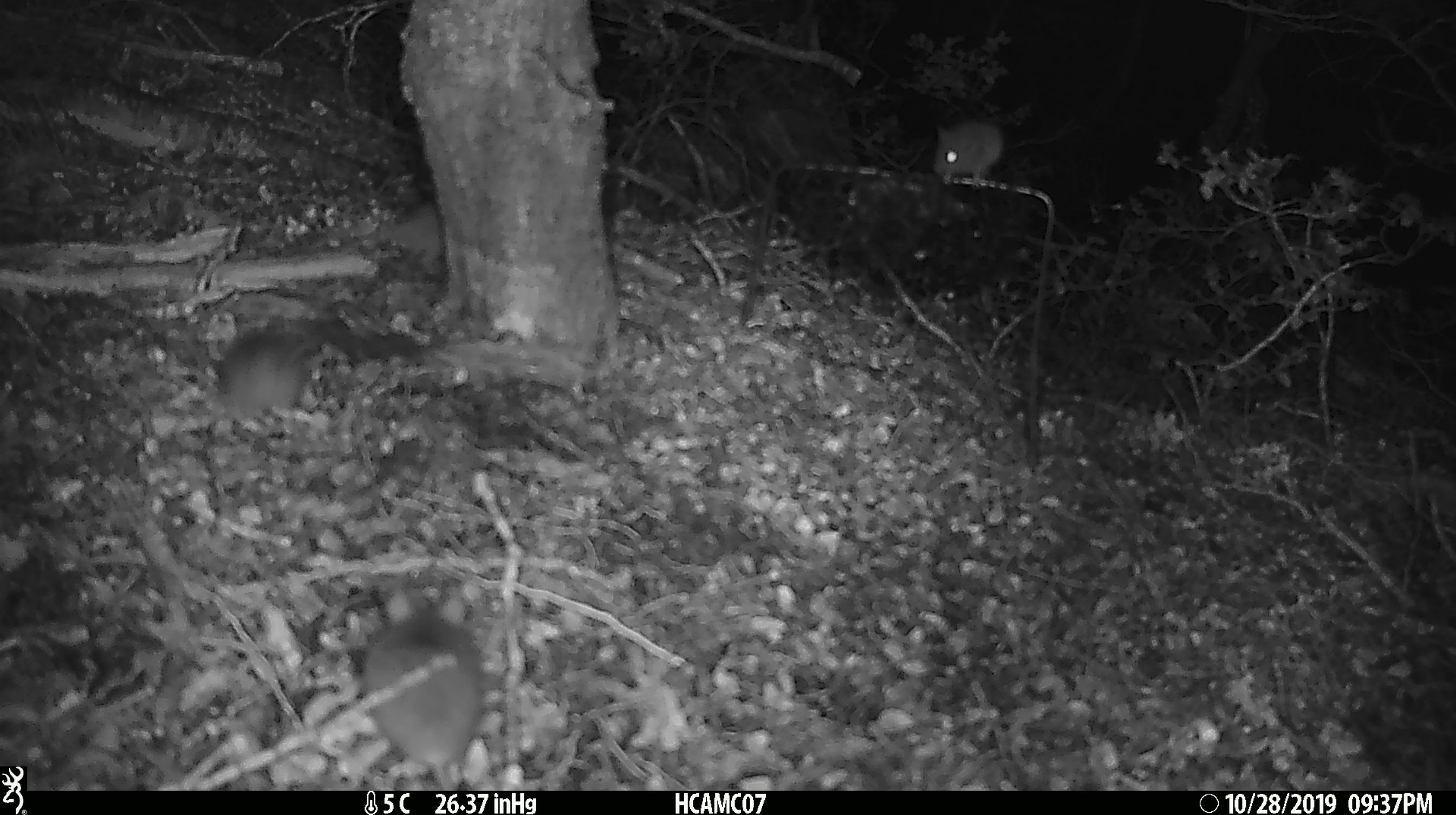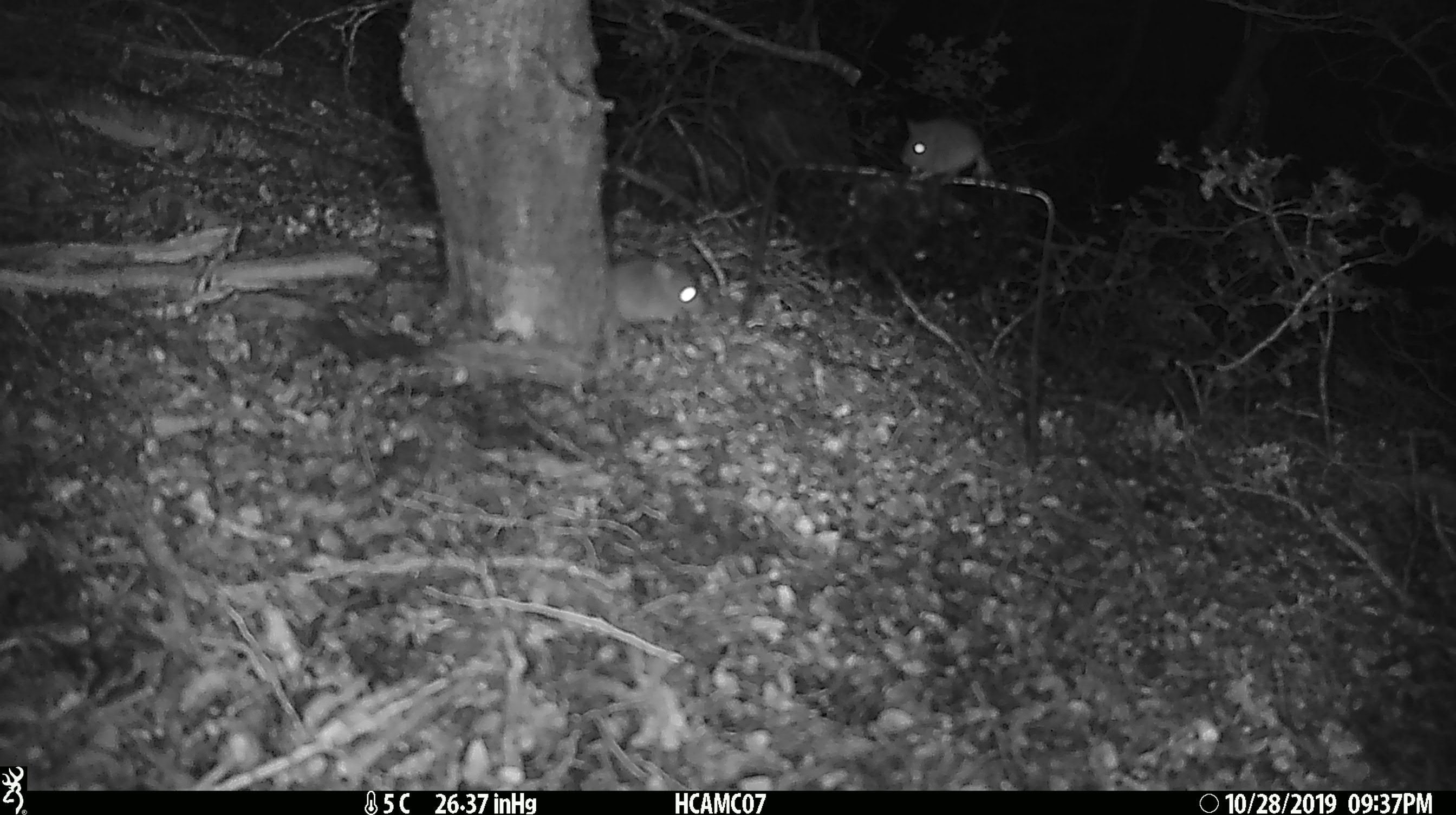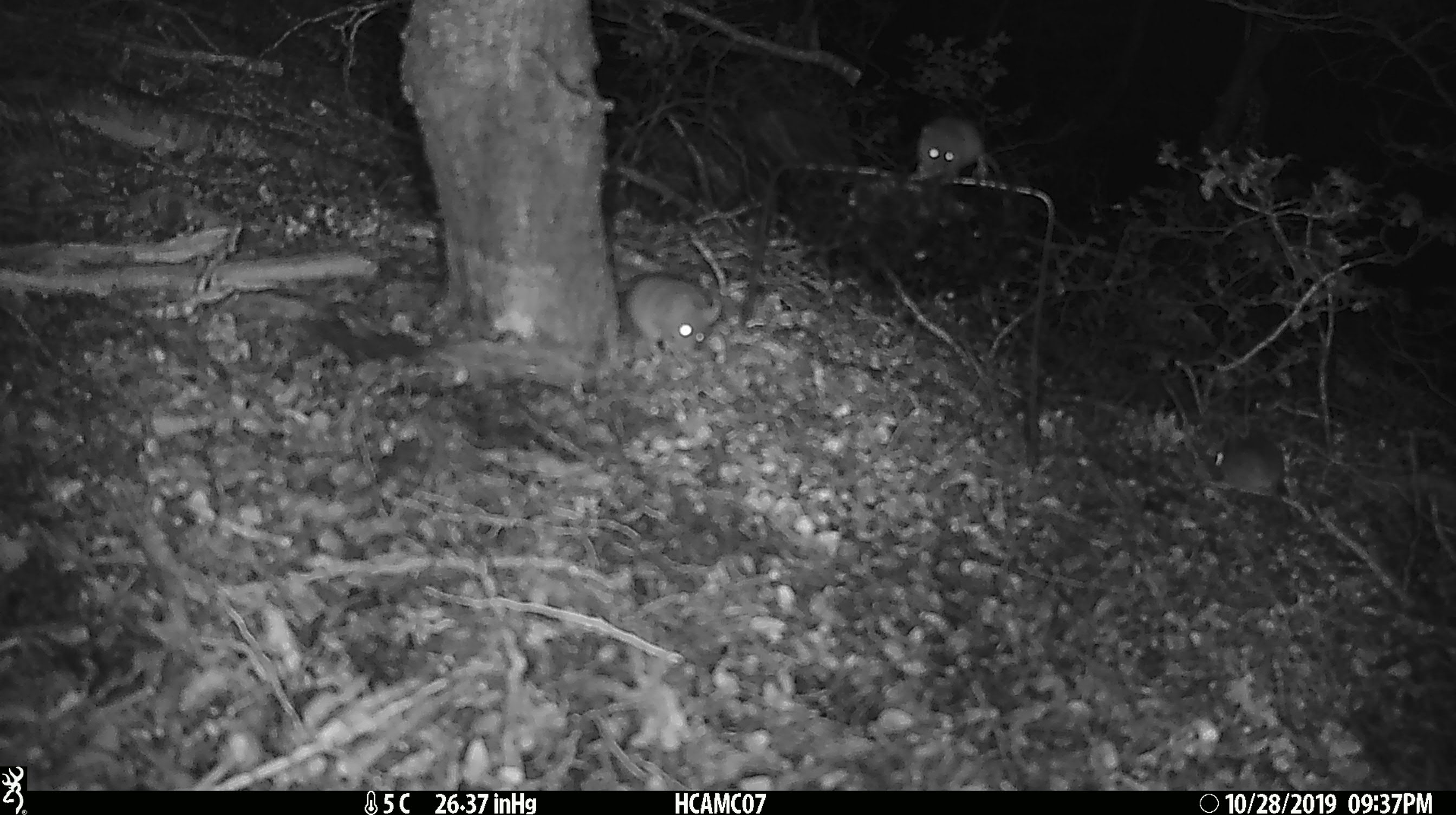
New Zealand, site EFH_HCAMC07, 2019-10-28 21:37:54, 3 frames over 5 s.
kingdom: Animalia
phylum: Chordata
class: Mammalia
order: Rodentia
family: Muridae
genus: Mus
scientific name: Mus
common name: mouse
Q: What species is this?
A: Mouse (Mus).